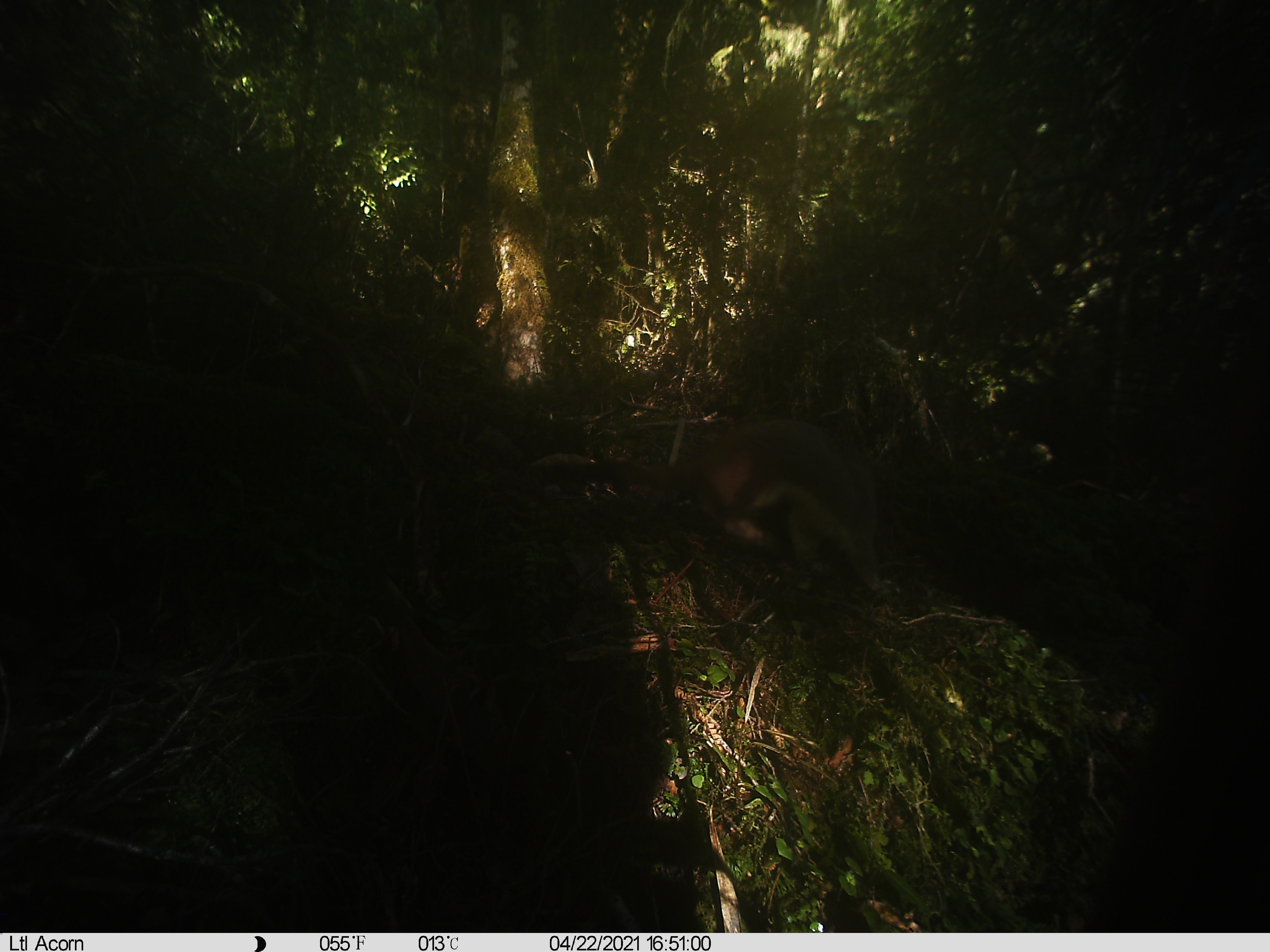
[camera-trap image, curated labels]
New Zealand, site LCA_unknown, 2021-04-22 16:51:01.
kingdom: Animalia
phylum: Chordata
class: Mammalia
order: Carnivora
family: Mustelidae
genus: Mustela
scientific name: Mustela erminea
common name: stoat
Stoat (Mustela erminea).